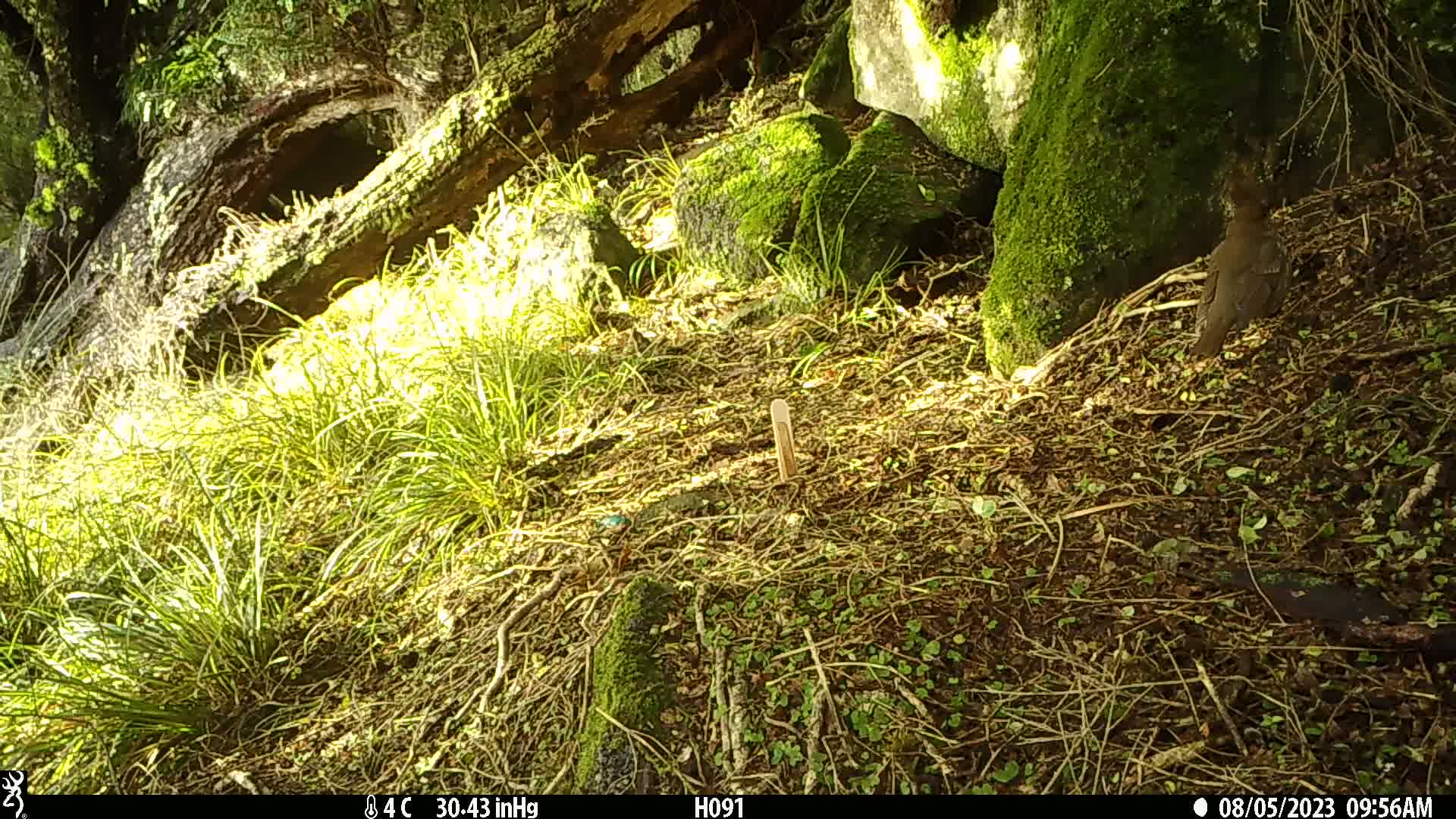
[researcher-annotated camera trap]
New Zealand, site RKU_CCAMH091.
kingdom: Animalia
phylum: Chordata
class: Aves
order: Passeriformes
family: Turdidae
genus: Turdus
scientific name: Turdus philomelos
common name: song thrush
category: thrush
Thrush (song thrush) (Turdus philomelos).